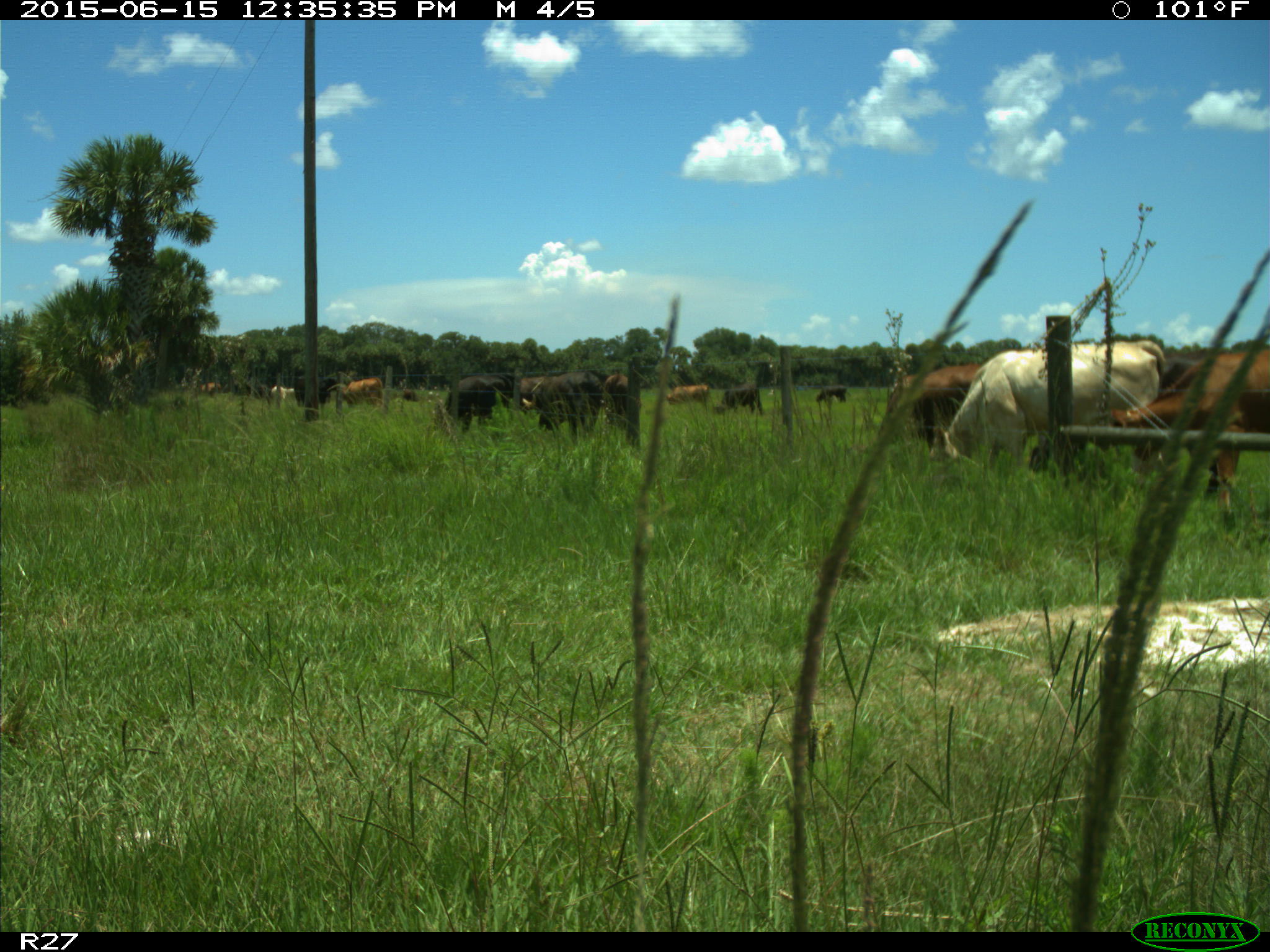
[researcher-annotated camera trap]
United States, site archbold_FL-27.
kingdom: Animalia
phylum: Chordata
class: Mammalia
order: Artiodactyla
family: Bovidae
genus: Bos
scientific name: Bos taurus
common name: domestic cow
Bos taurus (domestic cow).